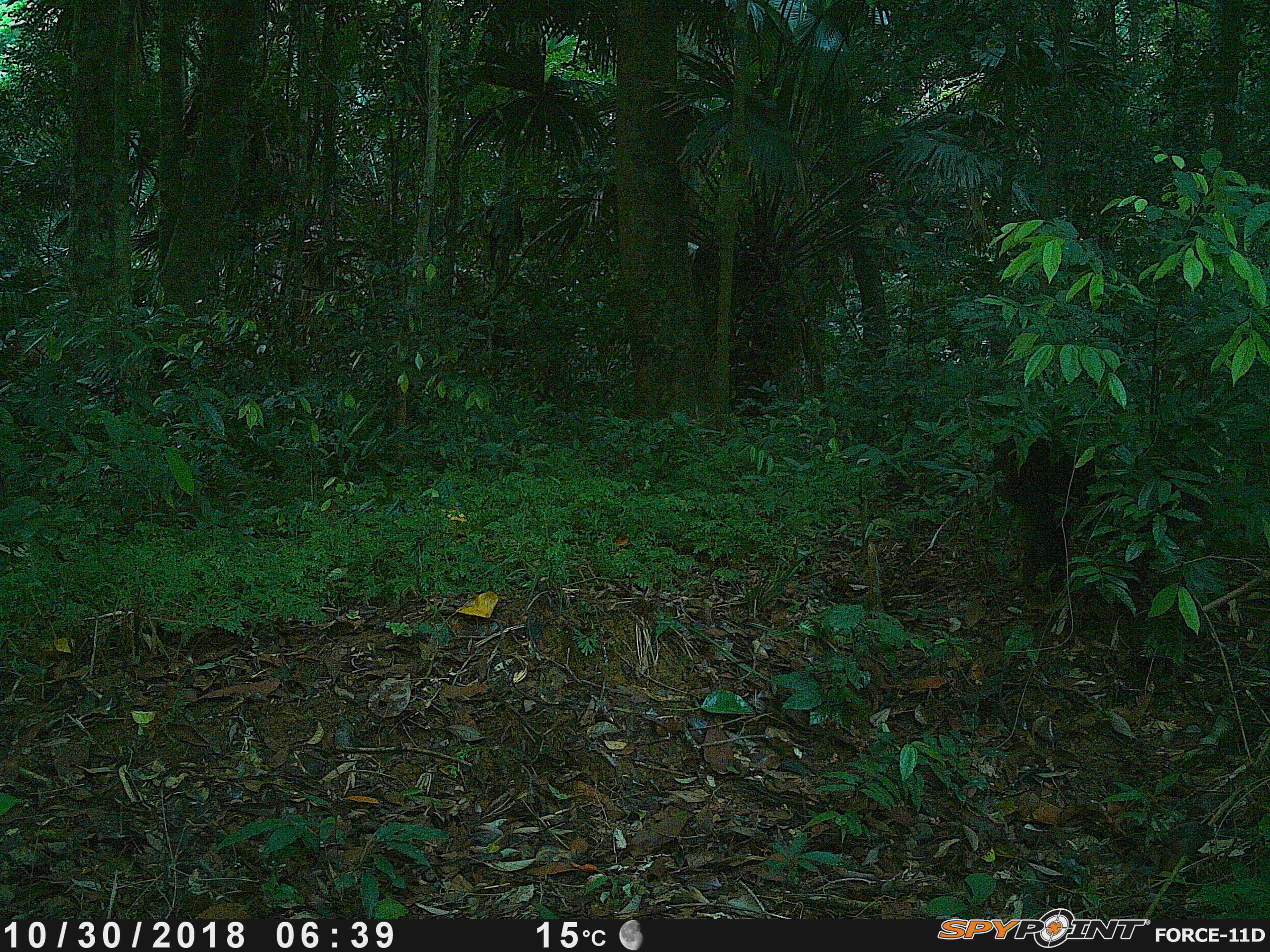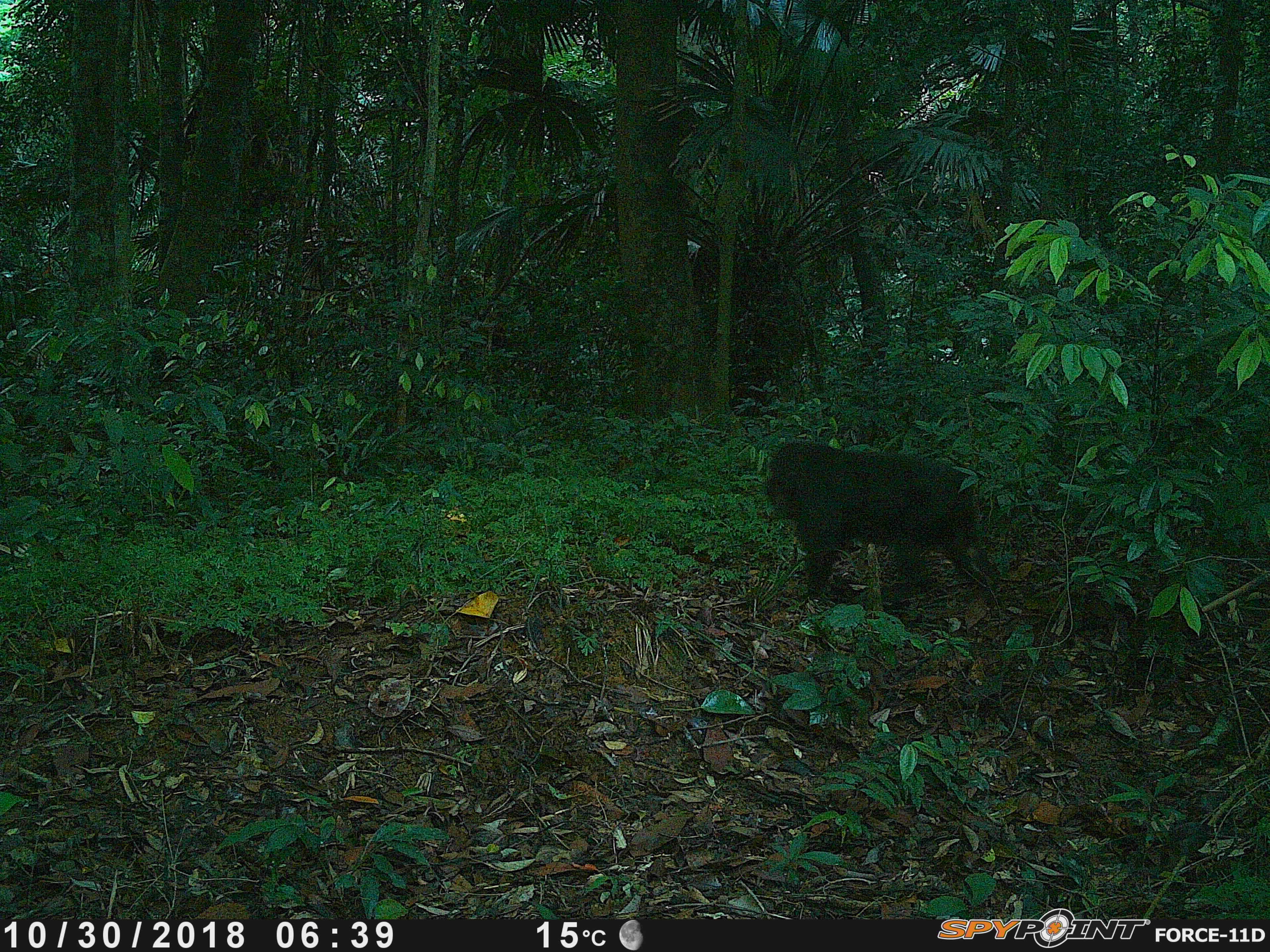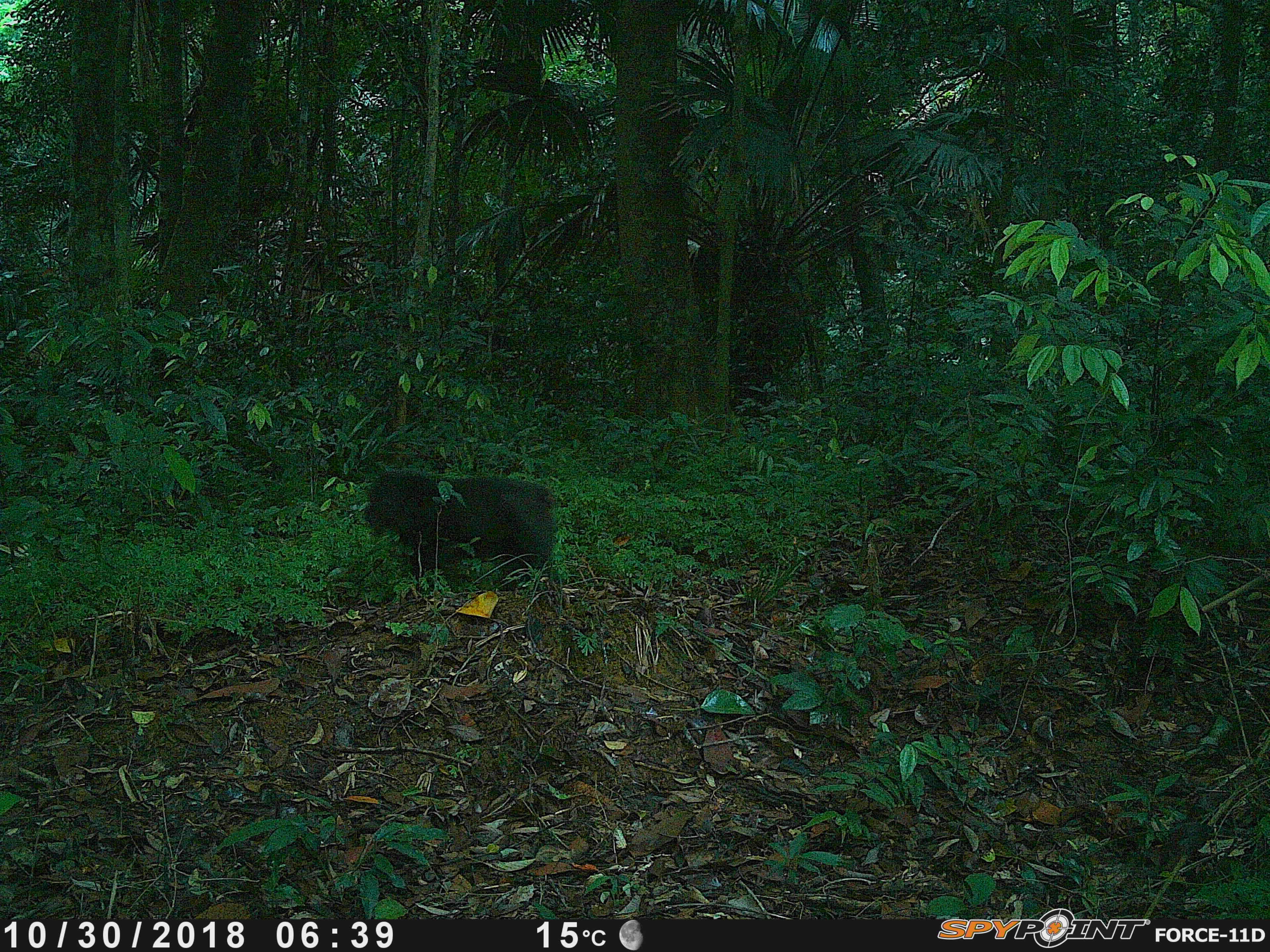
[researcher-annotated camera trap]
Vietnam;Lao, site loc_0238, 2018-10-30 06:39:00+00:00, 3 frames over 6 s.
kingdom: Animalia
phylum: Chordata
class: Mammalia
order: Primates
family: Cercopithecidae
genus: Macaca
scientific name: Macaca arctoides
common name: stump-tailed macaque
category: stump tailed macaque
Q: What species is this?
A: Stump tailed macaque (stump-tailed macaque) (Macaca arctoides).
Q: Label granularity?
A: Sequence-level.